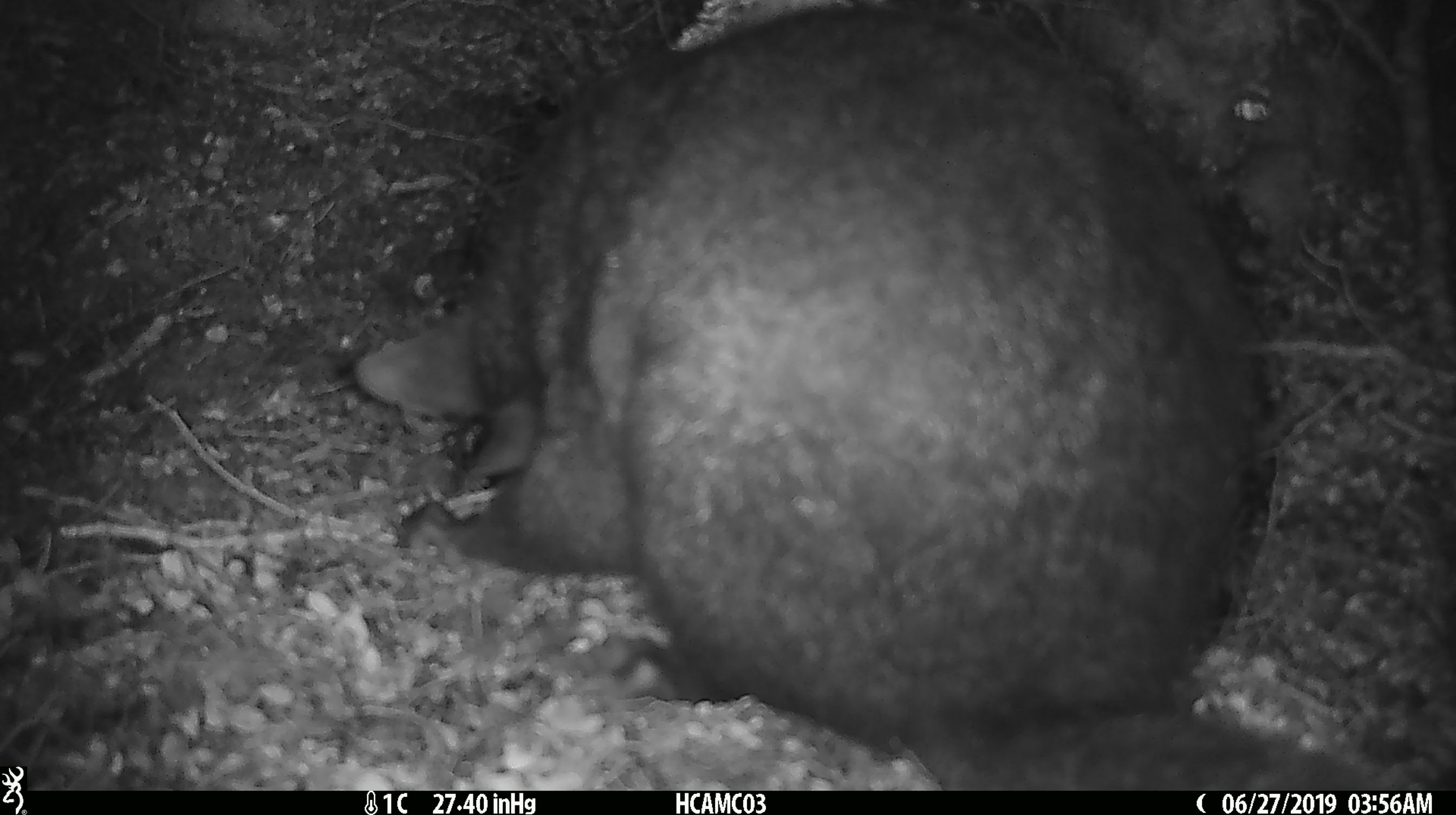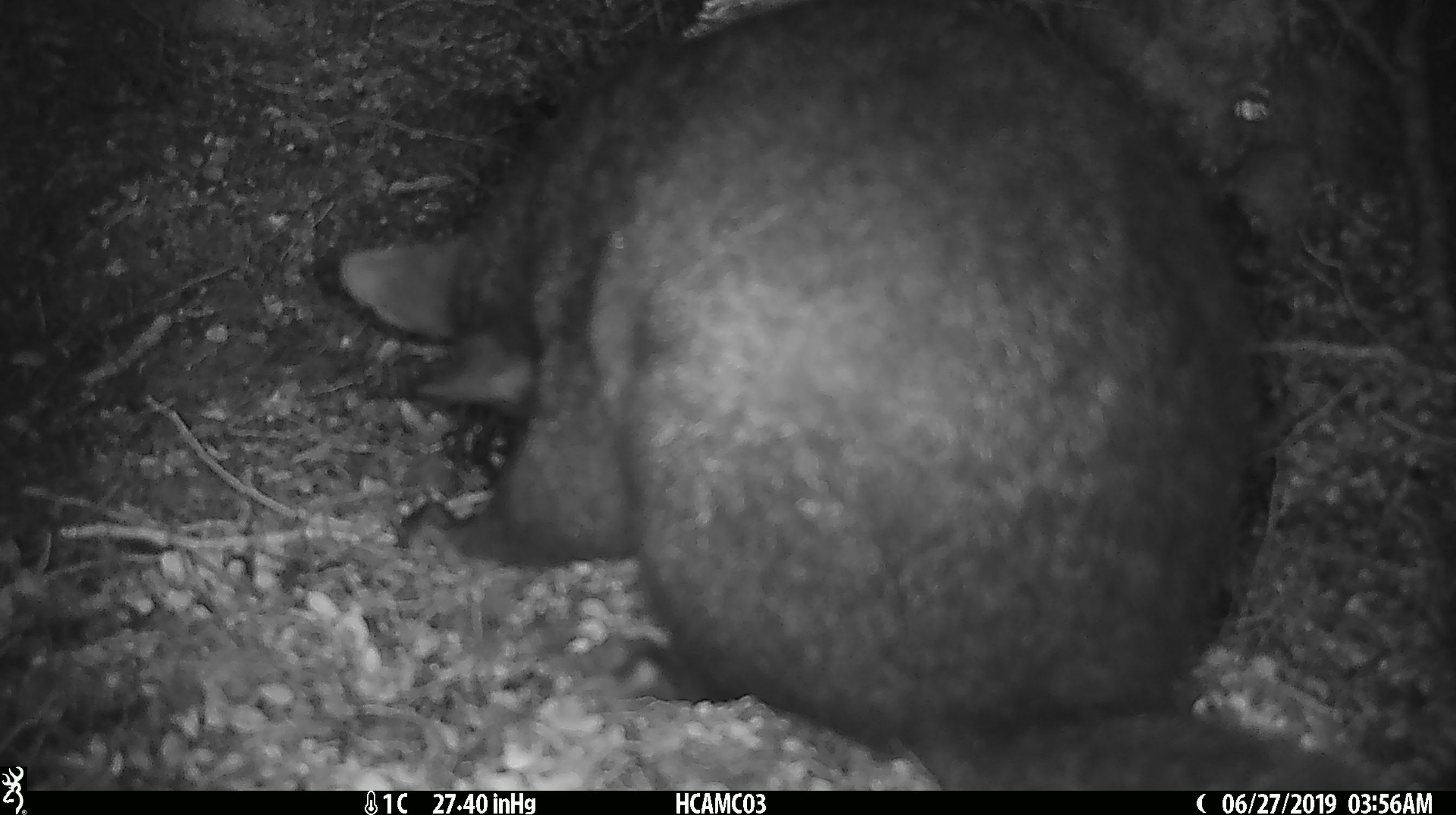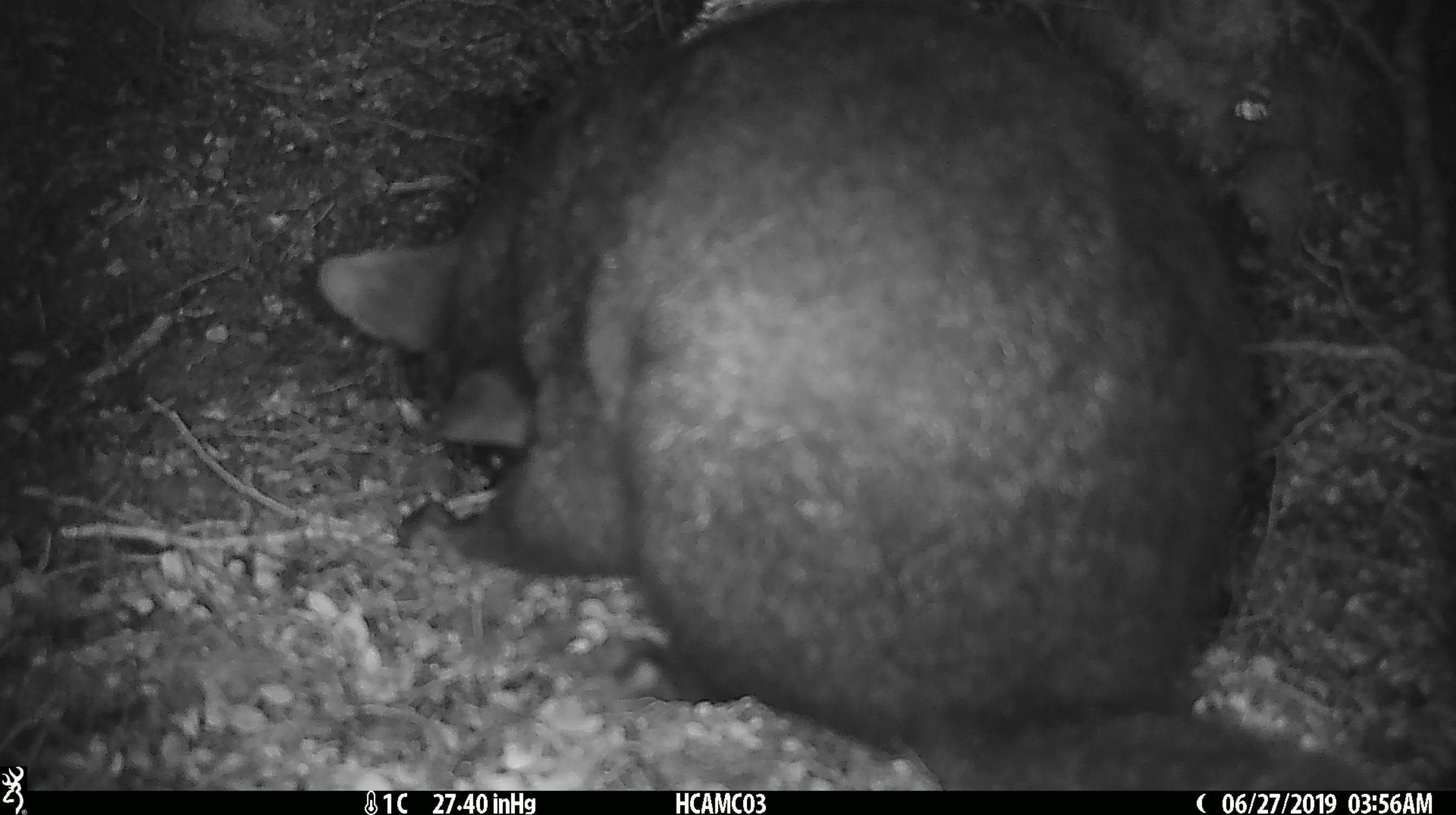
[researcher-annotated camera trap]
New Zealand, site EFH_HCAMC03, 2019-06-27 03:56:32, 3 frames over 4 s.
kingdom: Animalia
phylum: Chordata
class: Mammalia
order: Diprotodontia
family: Phalangeridae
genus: Trichosurus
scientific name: Trichosurus vulpecula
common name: common brushtail possum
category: possum